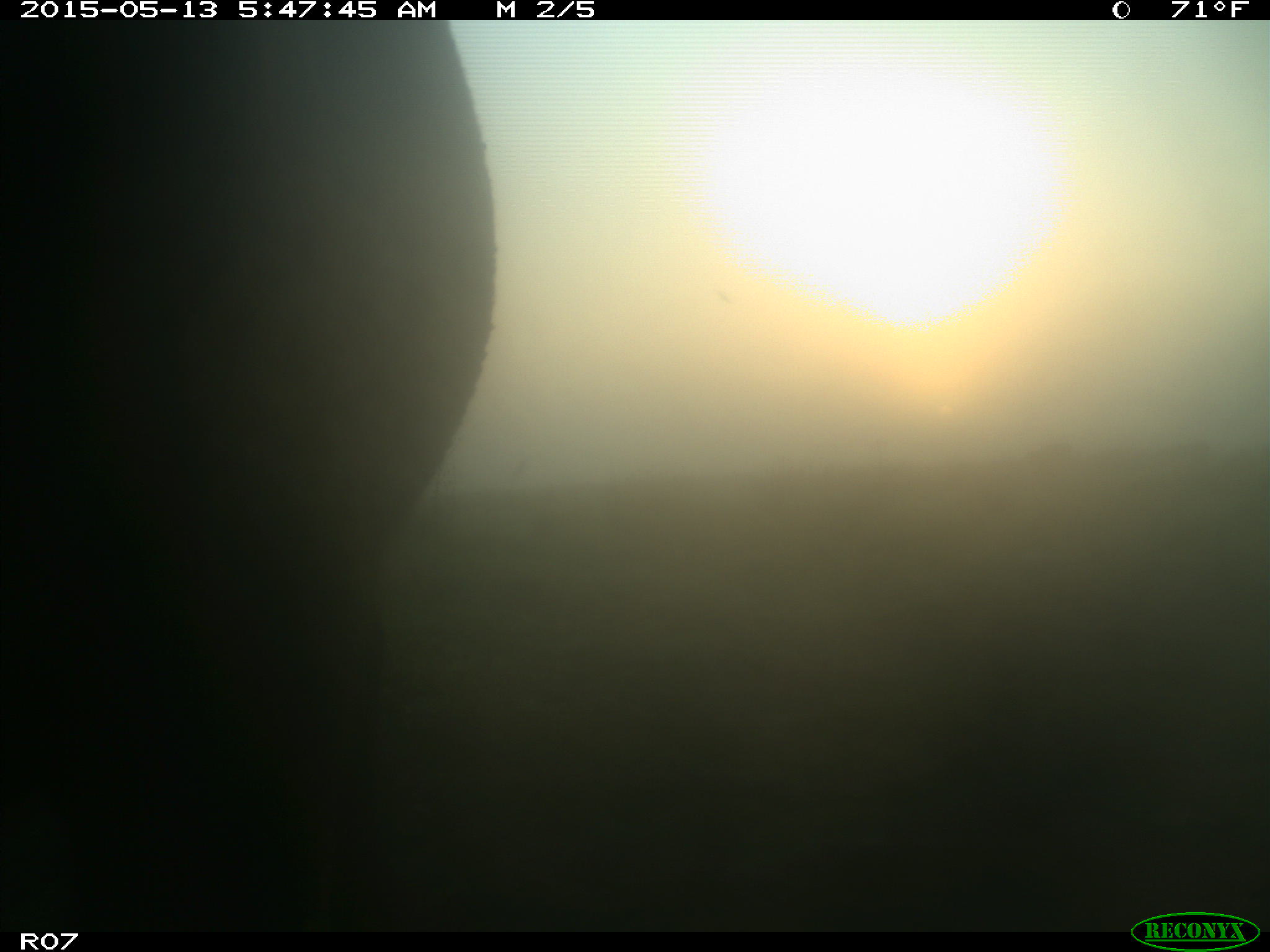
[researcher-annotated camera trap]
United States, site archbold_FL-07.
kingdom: Animalia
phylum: Chordata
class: Mammalia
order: Artiodactyla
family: Bovidae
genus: Bos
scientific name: Bos taurus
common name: domestic cow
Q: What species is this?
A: Bos taurus (domestic cow).